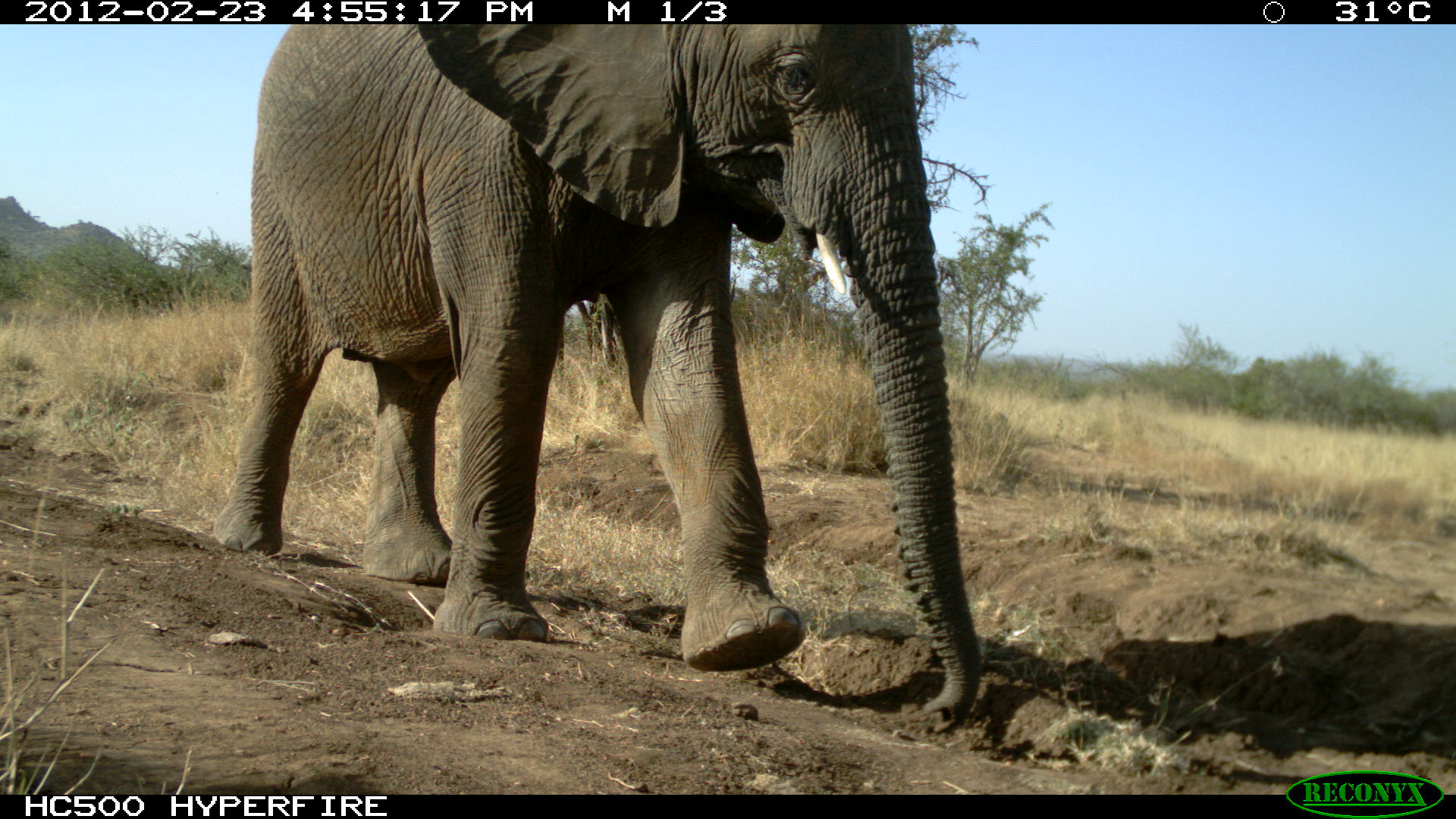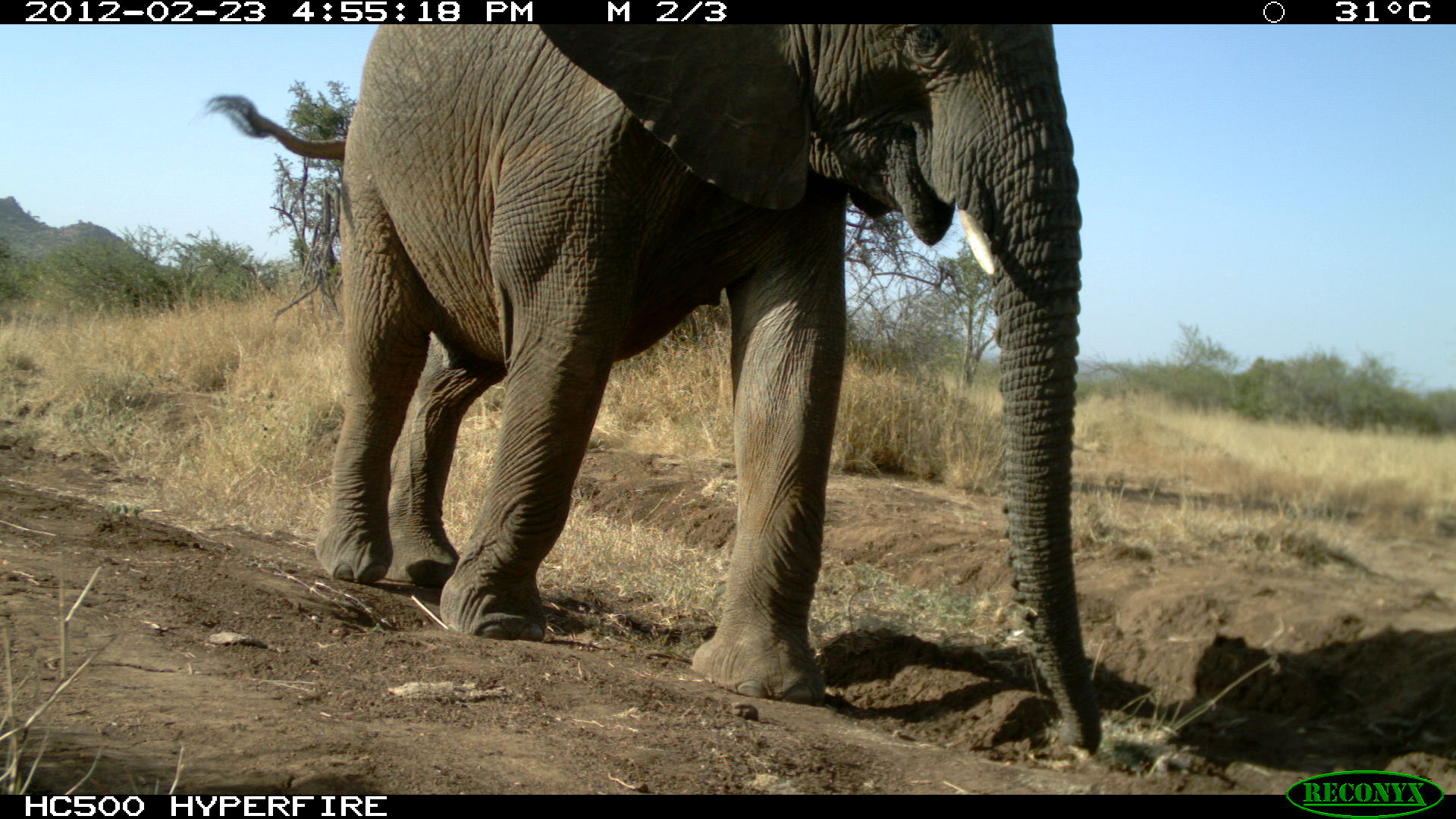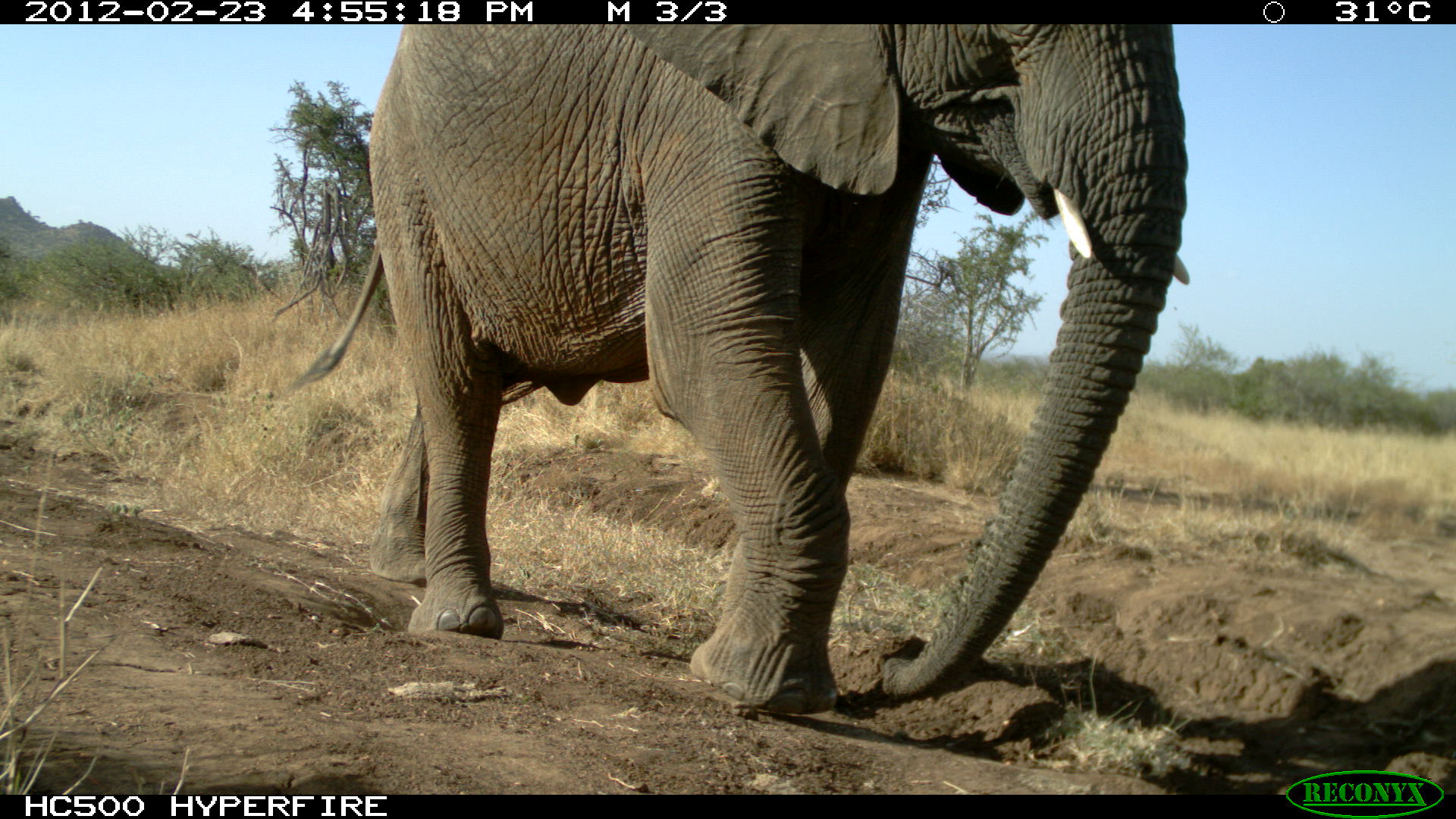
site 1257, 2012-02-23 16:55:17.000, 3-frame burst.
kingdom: Animalia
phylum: Chordata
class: Mammalia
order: Proboscidea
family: Elephantidae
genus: Loxodonta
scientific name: Loxodonta africana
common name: african bush elephant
Loxodonta africana (african bush elephant), count 1.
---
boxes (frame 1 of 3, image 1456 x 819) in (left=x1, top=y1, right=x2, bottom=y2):
loxodonta africana: (left=201, top=20, right=987, bottom=737)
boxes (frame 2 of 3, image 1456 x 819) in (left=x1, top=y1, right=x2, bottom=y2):
loxodonta africana: (left=201, top=20, right=1106, bottom=759)